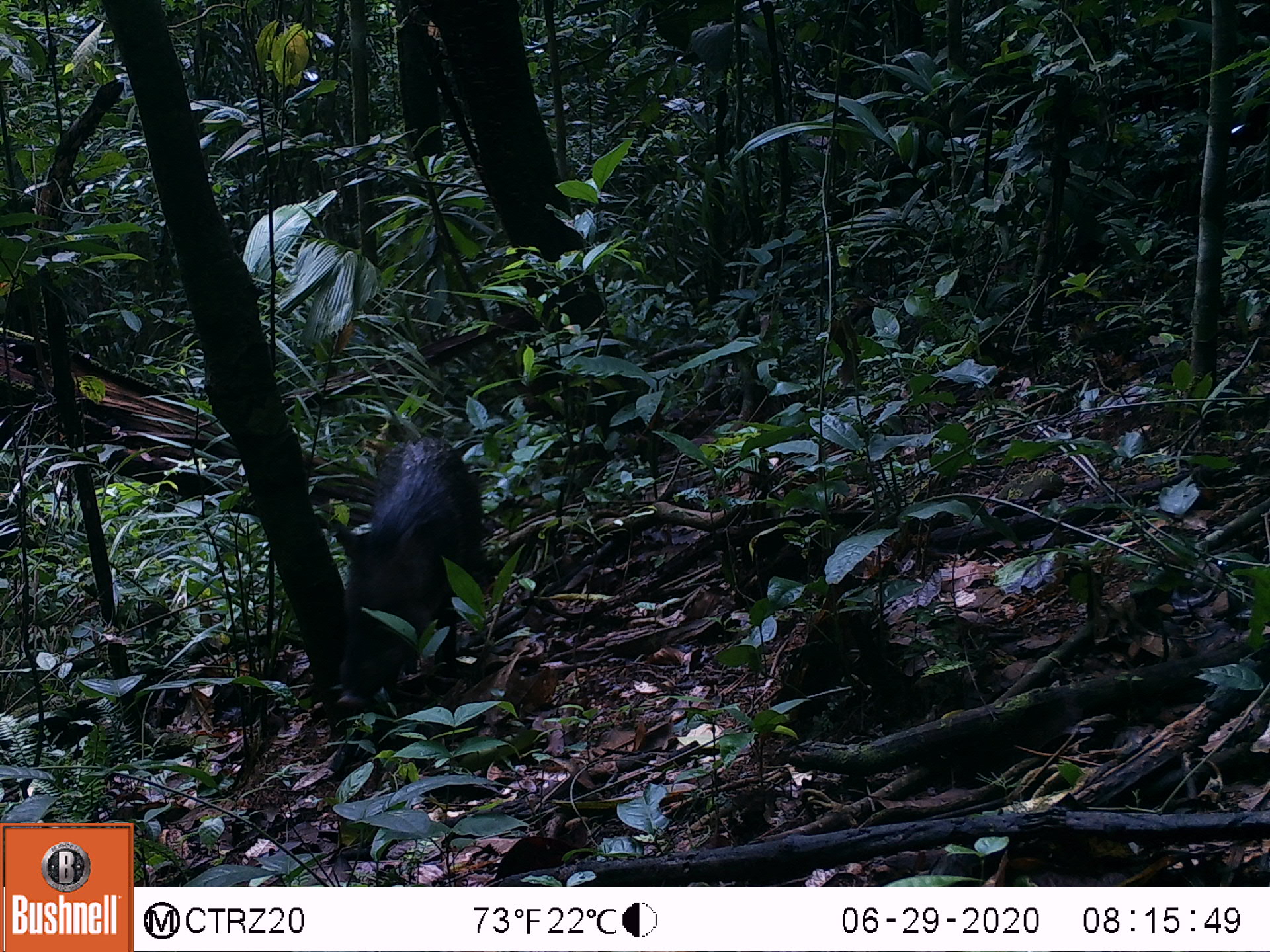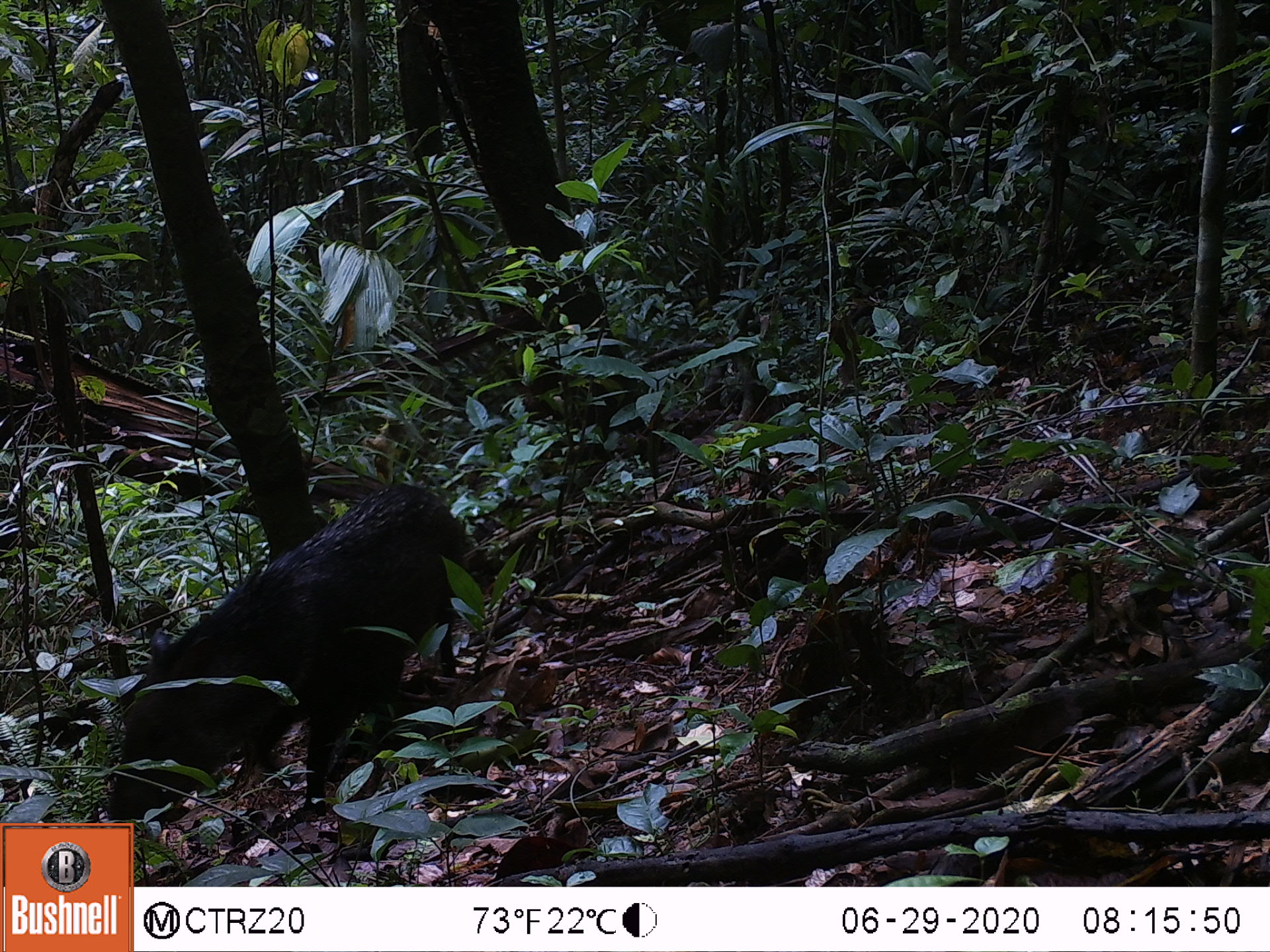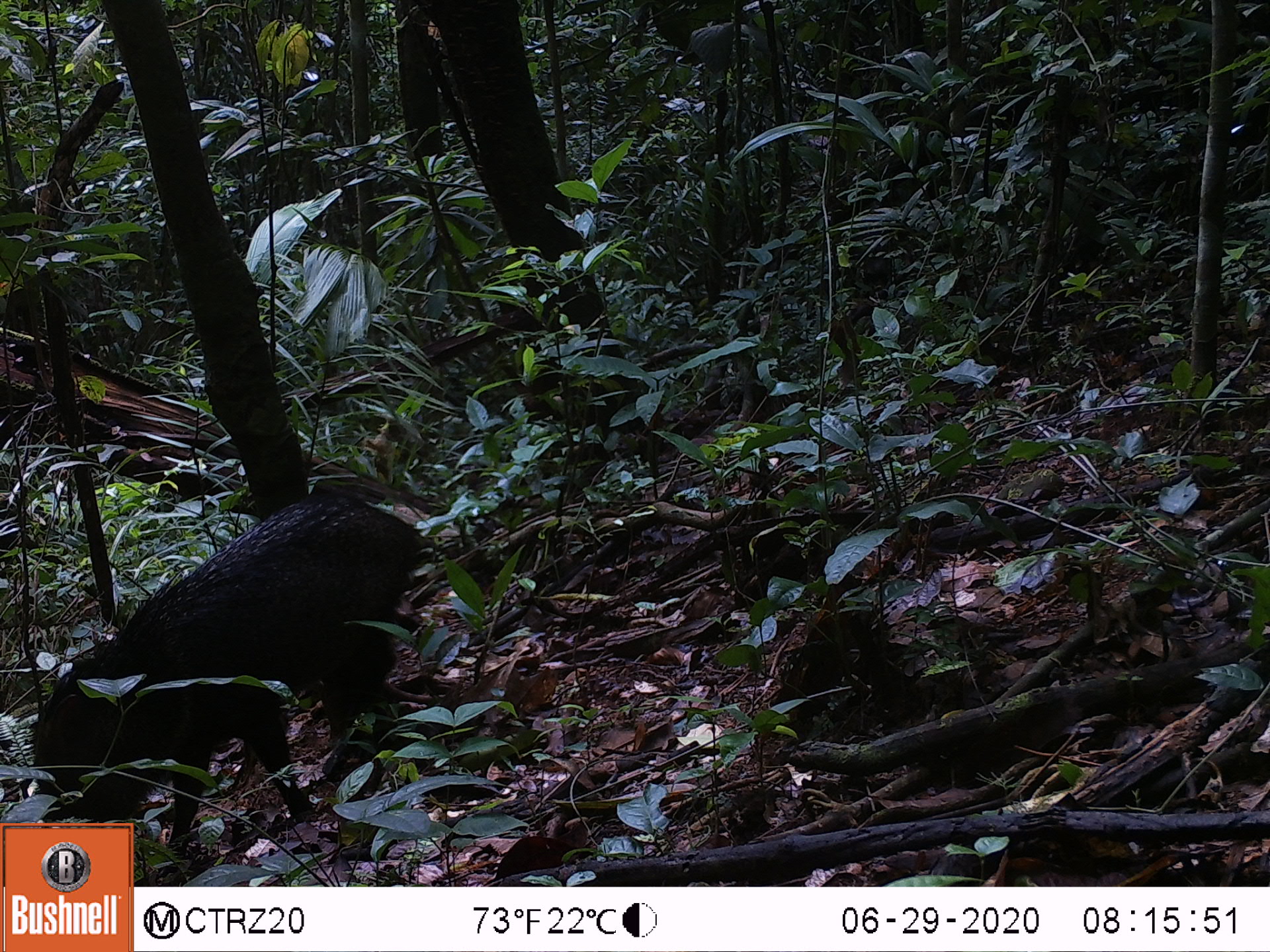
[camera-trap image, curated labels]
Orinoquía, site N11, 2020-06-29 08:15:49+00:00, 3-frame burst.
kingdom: Animalia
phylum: Chordata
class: Mammalia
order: Artiodactyla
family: Tayassuidae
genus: Pecari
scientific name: Pecari tajacu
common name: collared peccary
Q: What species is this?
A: Collared peccary (Pecari tajacu).